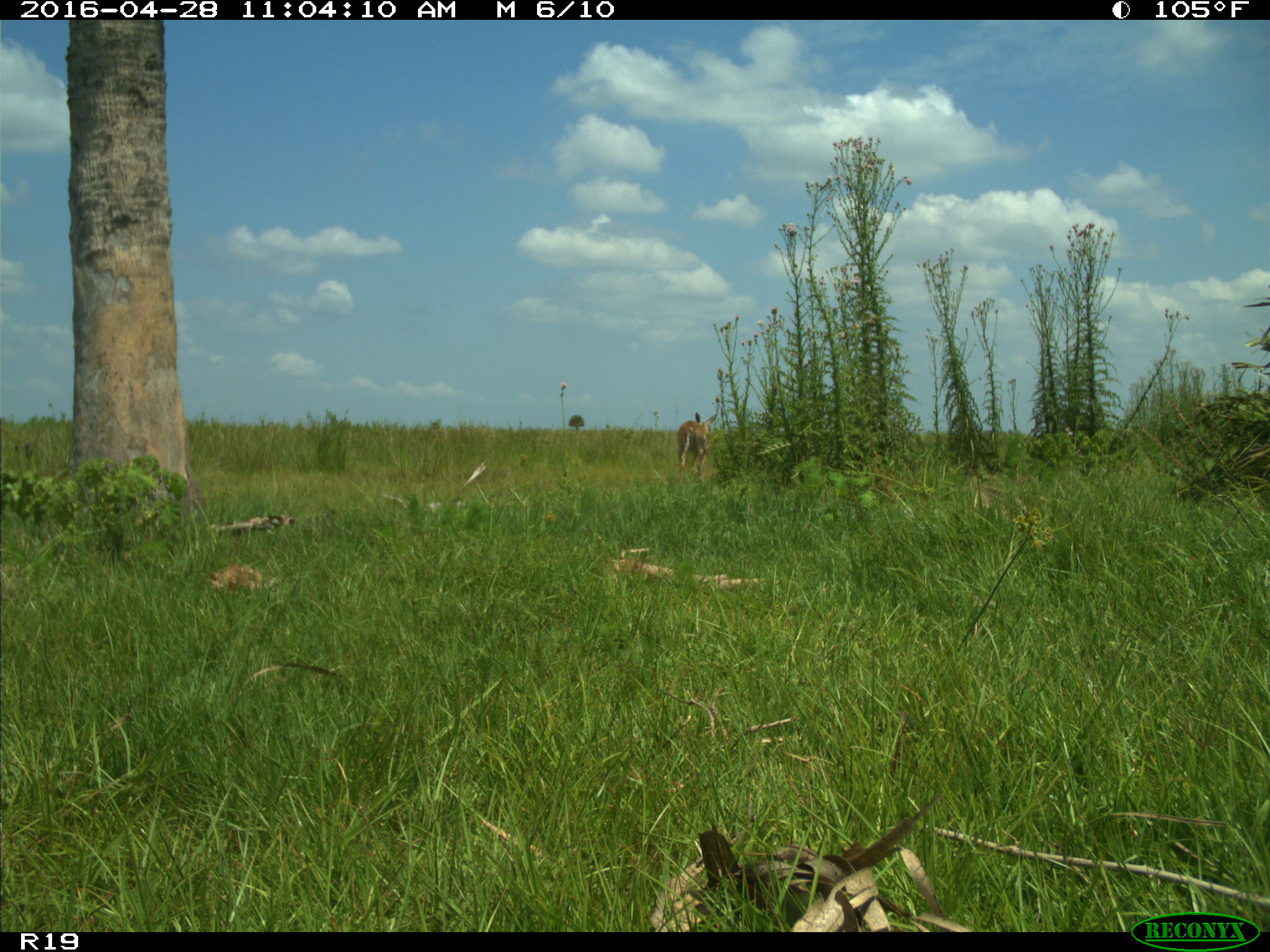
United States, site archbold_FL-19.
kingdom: Animalia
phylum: Chordata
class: Mammalia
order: Artiodactyla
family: Cervidae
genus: Odocoileus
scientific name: Odocoileus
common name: deer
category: unidentified deer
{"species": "unidentified deer (deer) (Odocoileus)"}